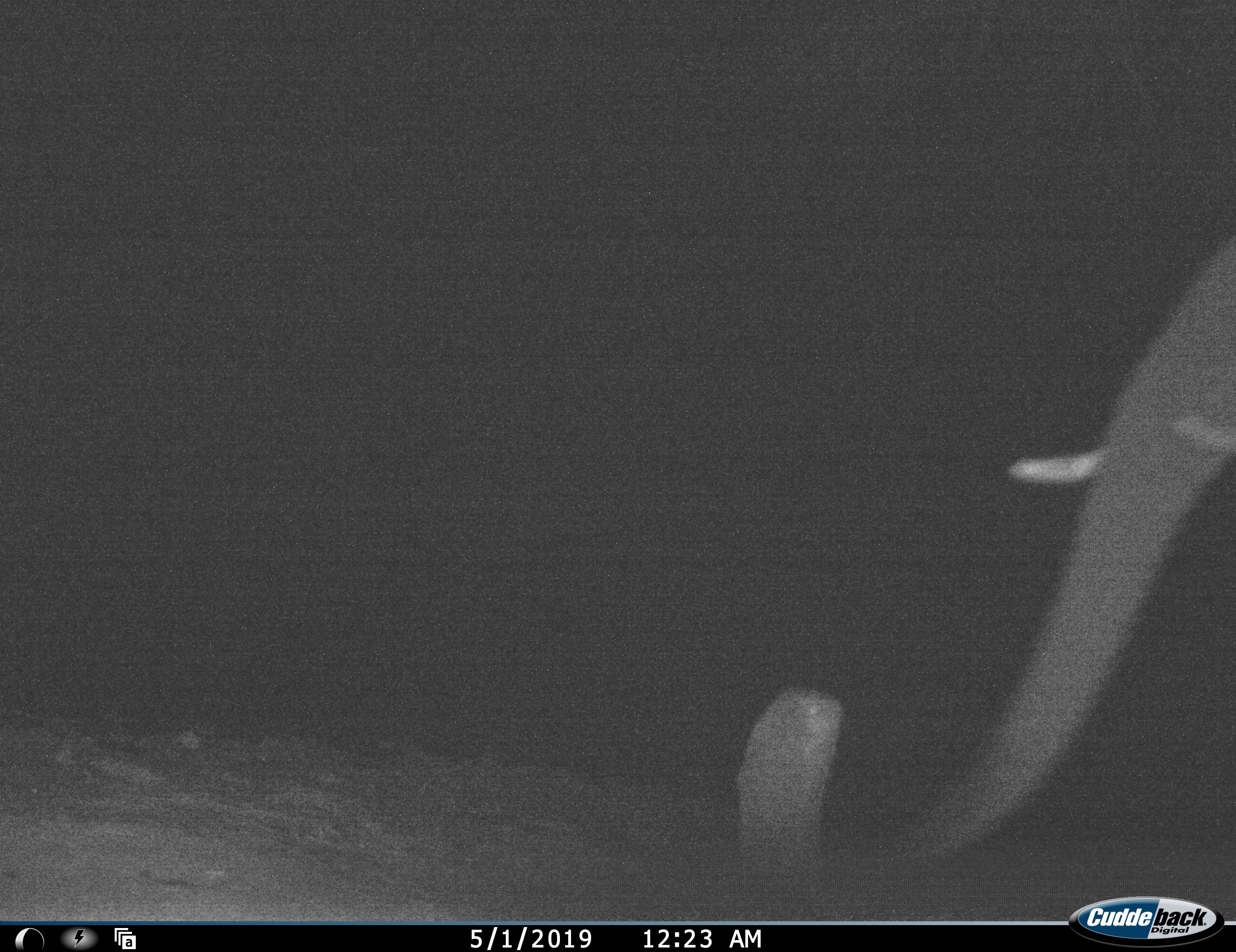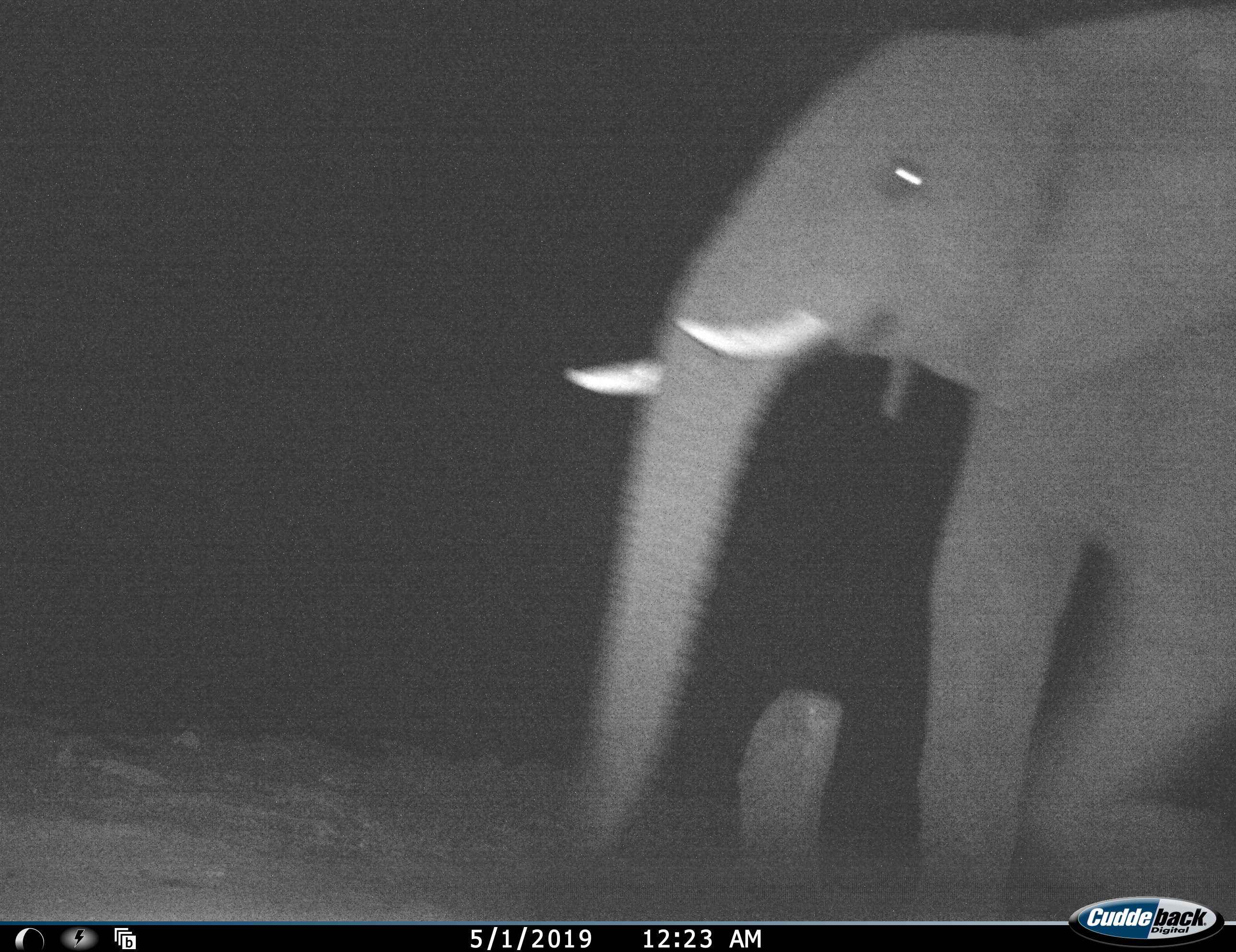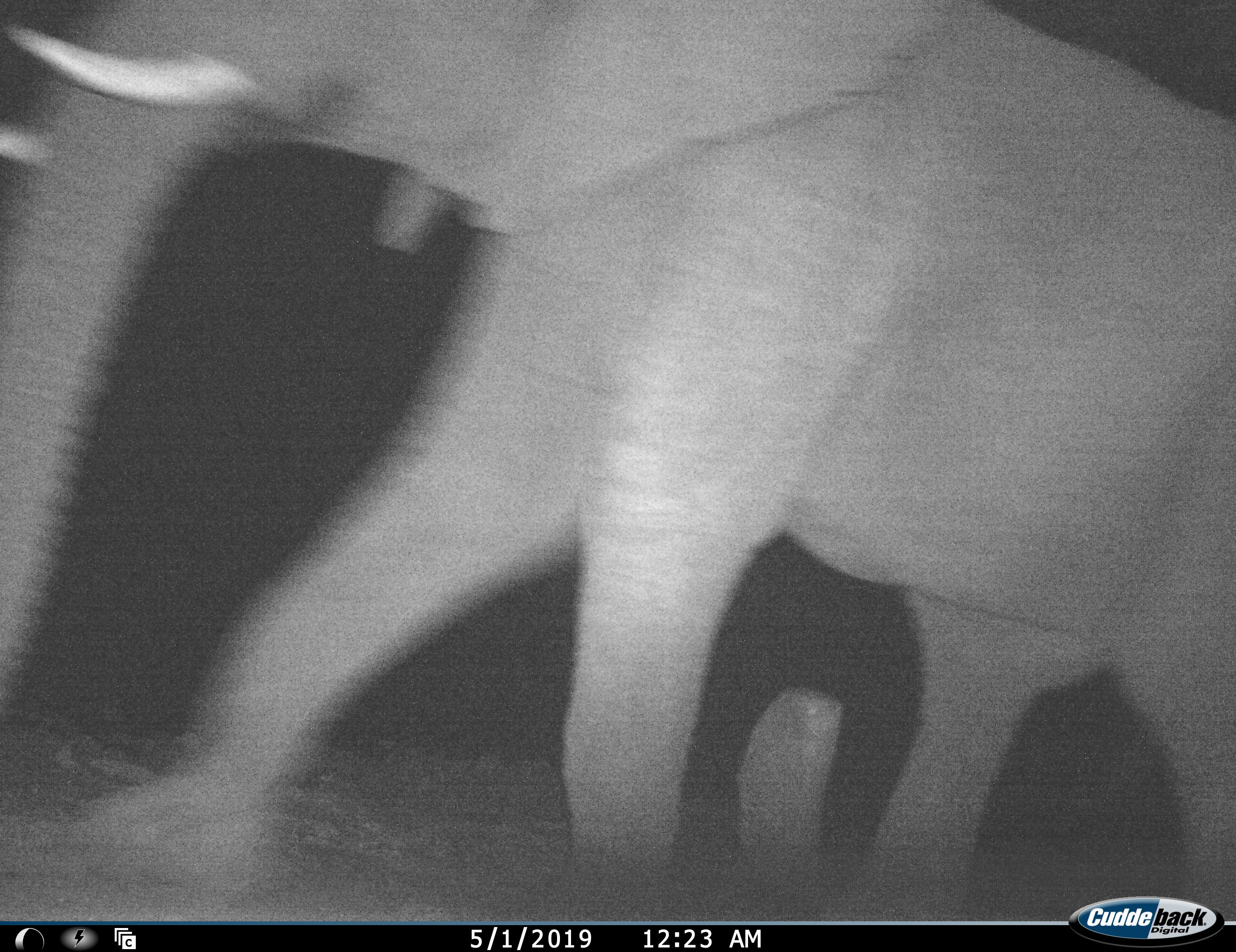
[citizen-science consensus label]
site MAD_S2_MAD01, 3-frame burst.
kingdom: Animalia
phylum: Chordata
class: Mammalia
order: Proboscidea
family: Elephantidae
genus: Loxodonta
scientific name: Loxodonta africana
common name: african bush elephant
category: elephant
Elephant (african bush elephant) (Loxodonta africana), count 1. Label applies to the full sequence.